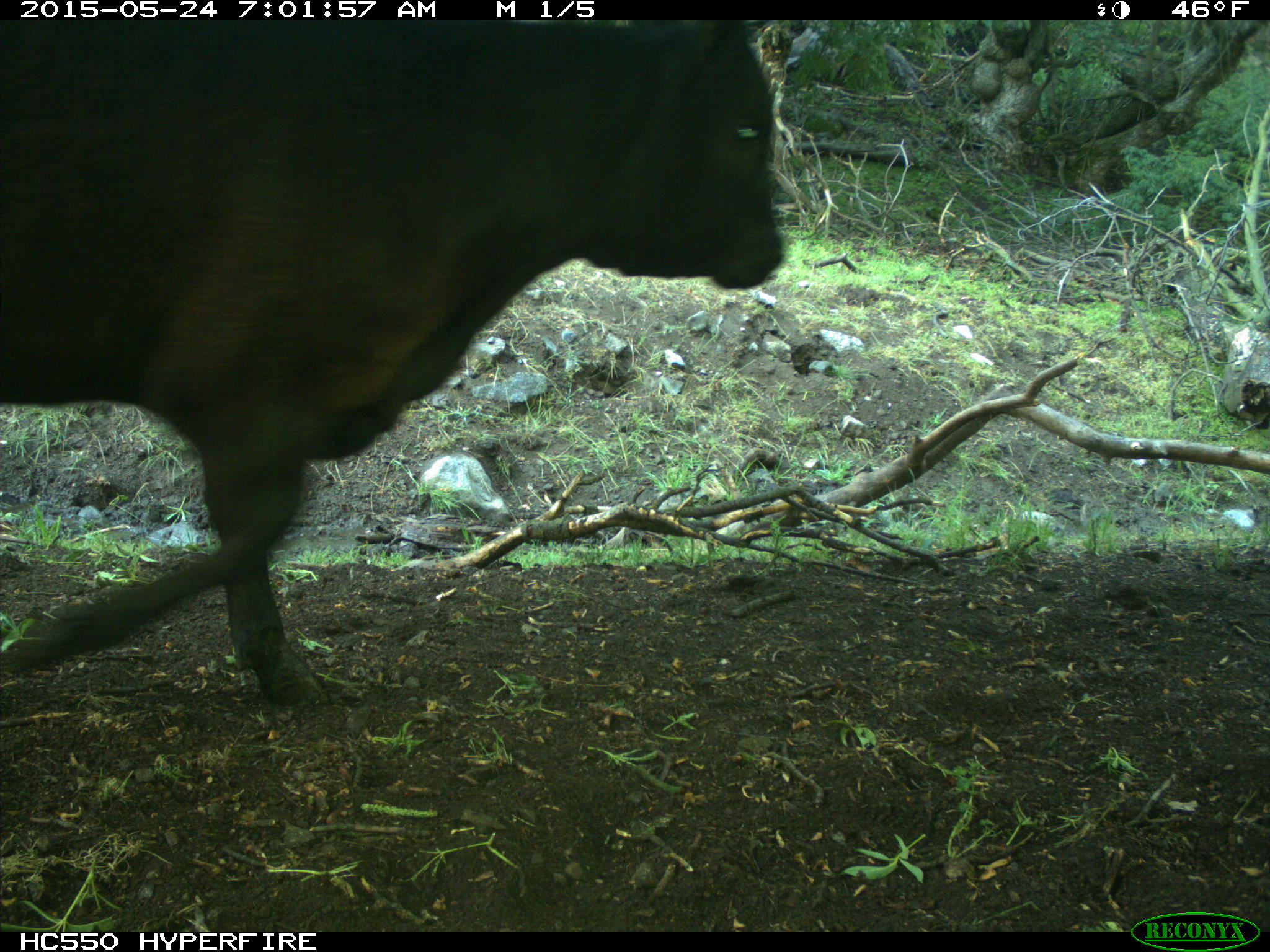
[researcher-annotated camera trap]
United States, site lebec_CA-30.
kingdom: Animalia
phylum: Chordata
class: Mammalia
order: Artiodactyla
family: Bovidae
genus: Bos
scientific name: Bos taurus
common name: domestic cow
Bos taurus (domestic cow).